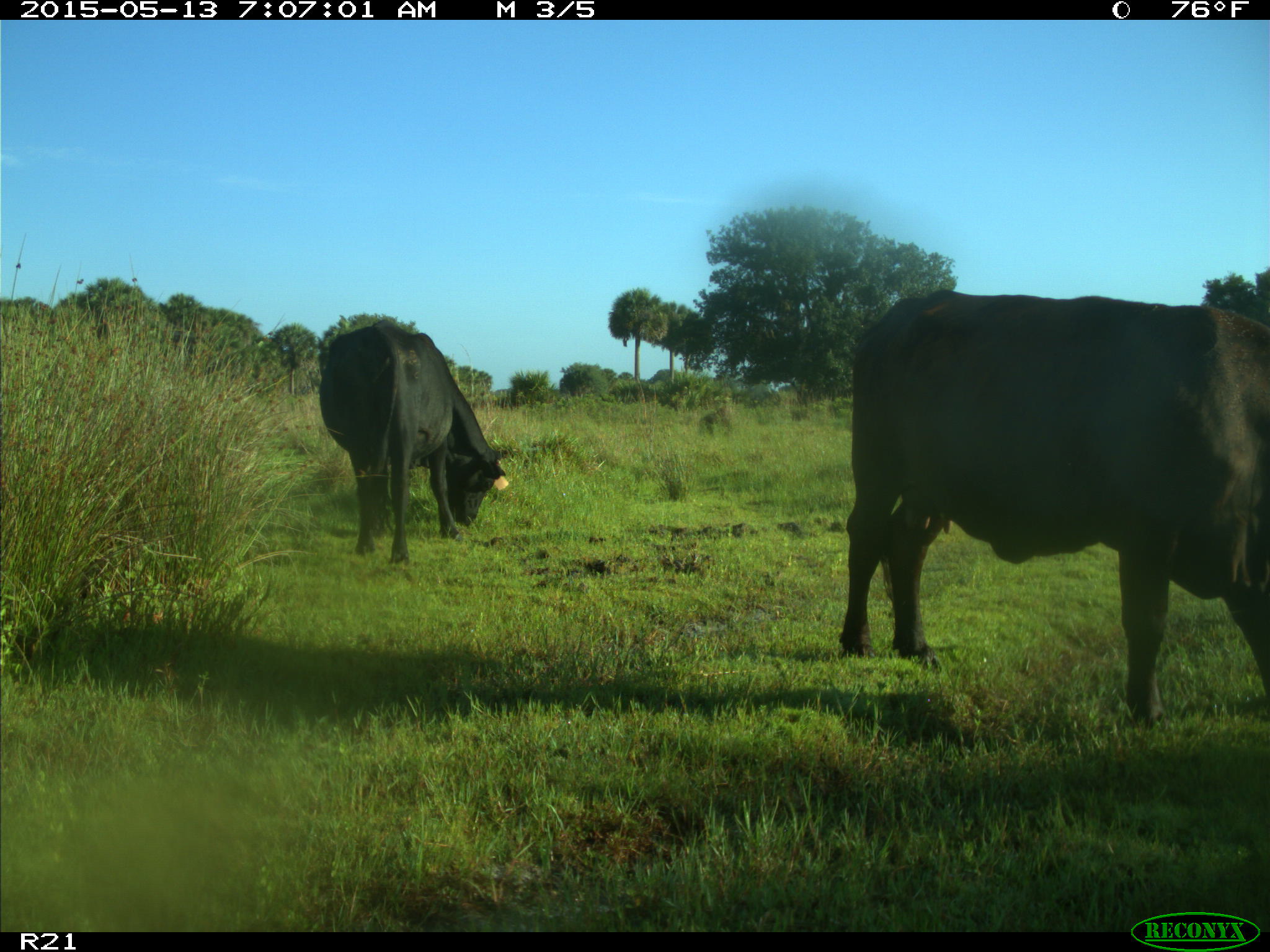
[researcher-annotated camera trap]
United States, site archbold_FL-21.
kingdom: Animalia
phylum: Chordata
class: Mammalia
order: Artiodactyla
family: Bovidae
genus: Bos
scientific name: Bos taurus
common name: domestic cow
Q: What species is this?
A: Bos taurus (domestic cow).